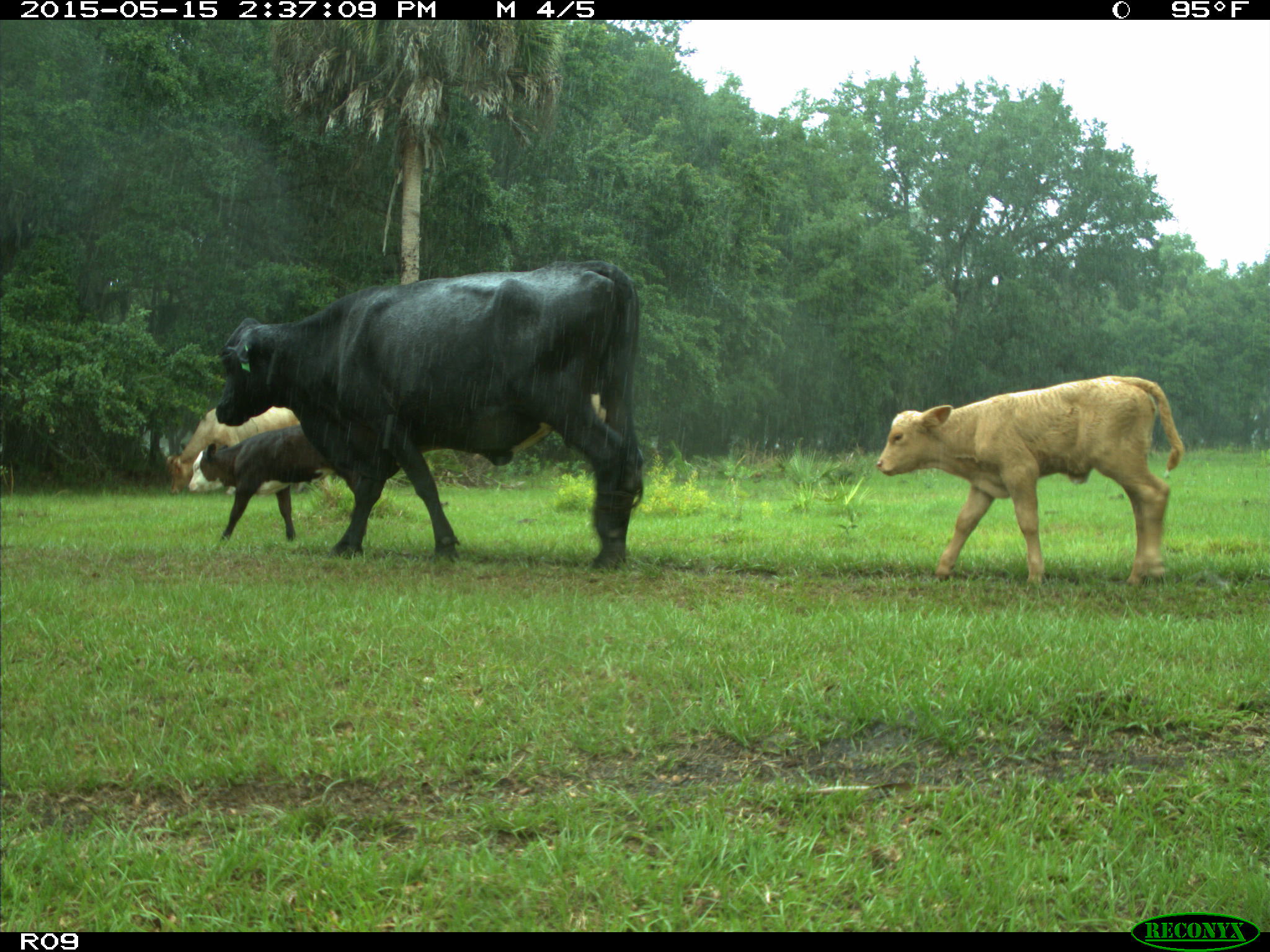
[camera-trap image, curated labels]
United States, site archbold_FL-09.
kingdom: Animalia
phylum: Chordata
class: Mammalia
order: Artiodactyla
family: Bovidae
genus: Bos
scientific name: Bos taurus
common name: domestic cow